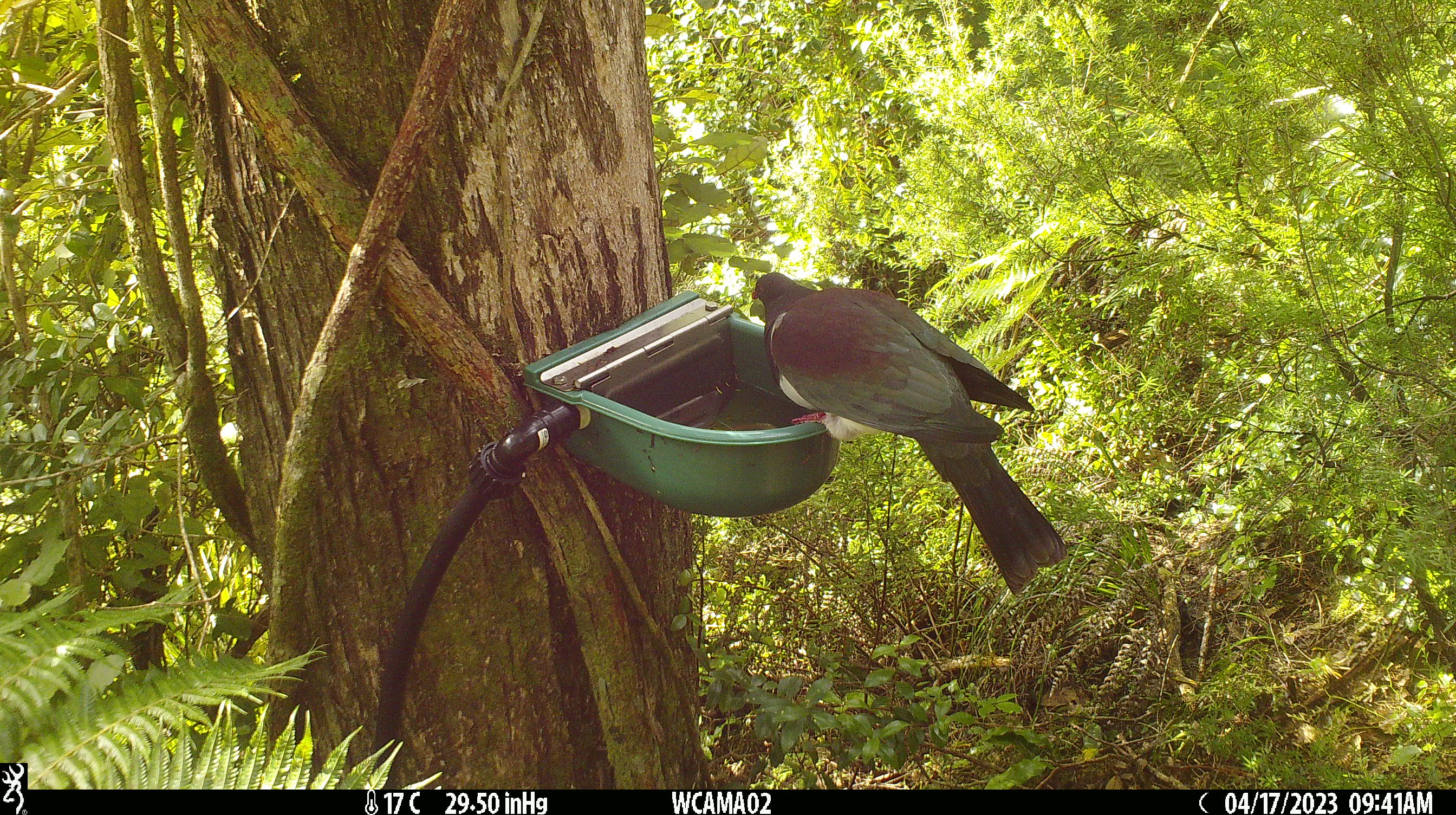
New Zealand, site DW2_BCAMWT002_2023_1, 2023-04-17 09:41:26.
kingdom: Animalia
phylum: Chordata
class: Aves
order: Columbiformes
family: Columbidae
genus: Hemiphaga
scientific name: Hemiphaga novaeseelandiae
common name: new zealand pigeon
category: kereru